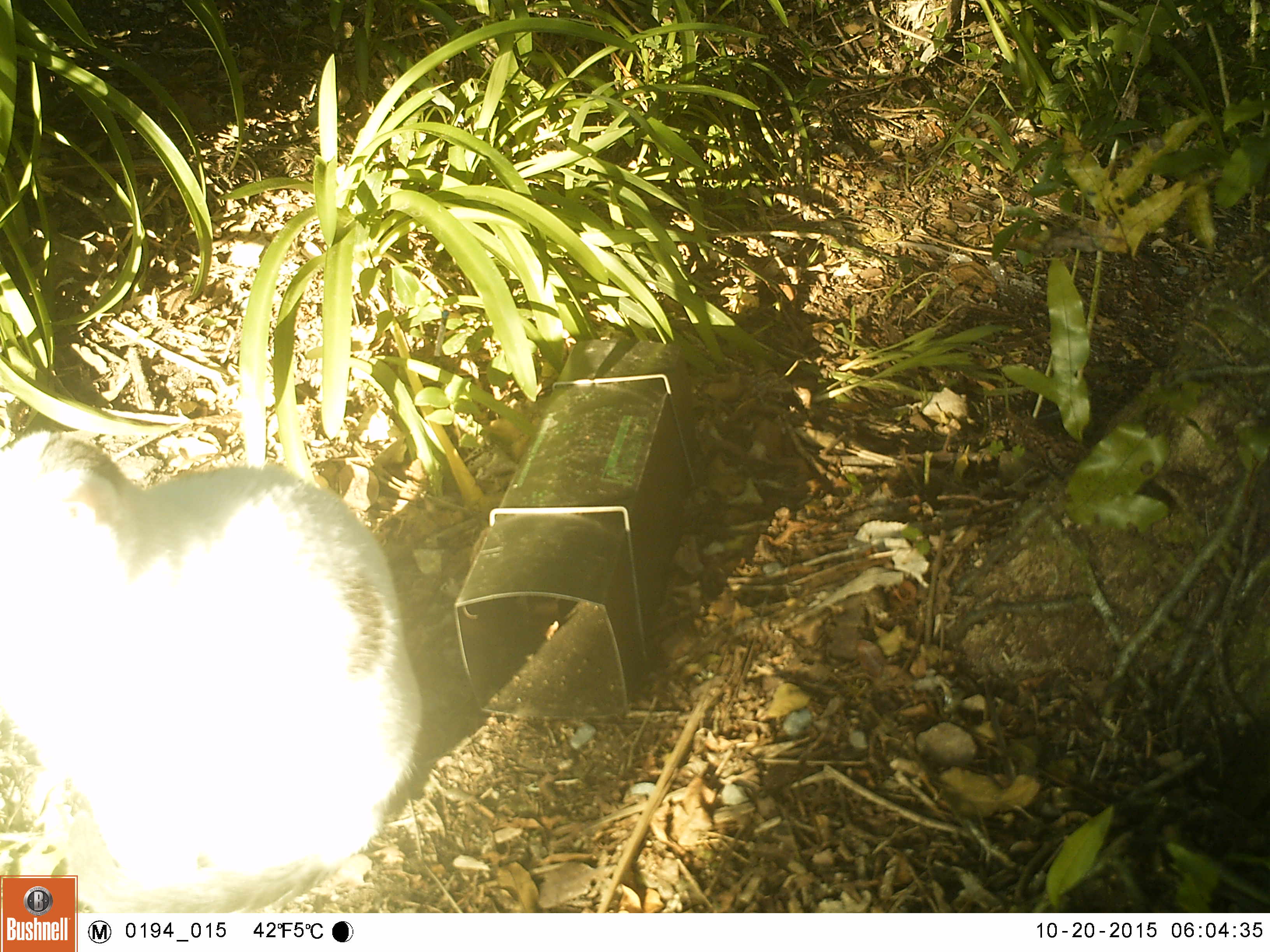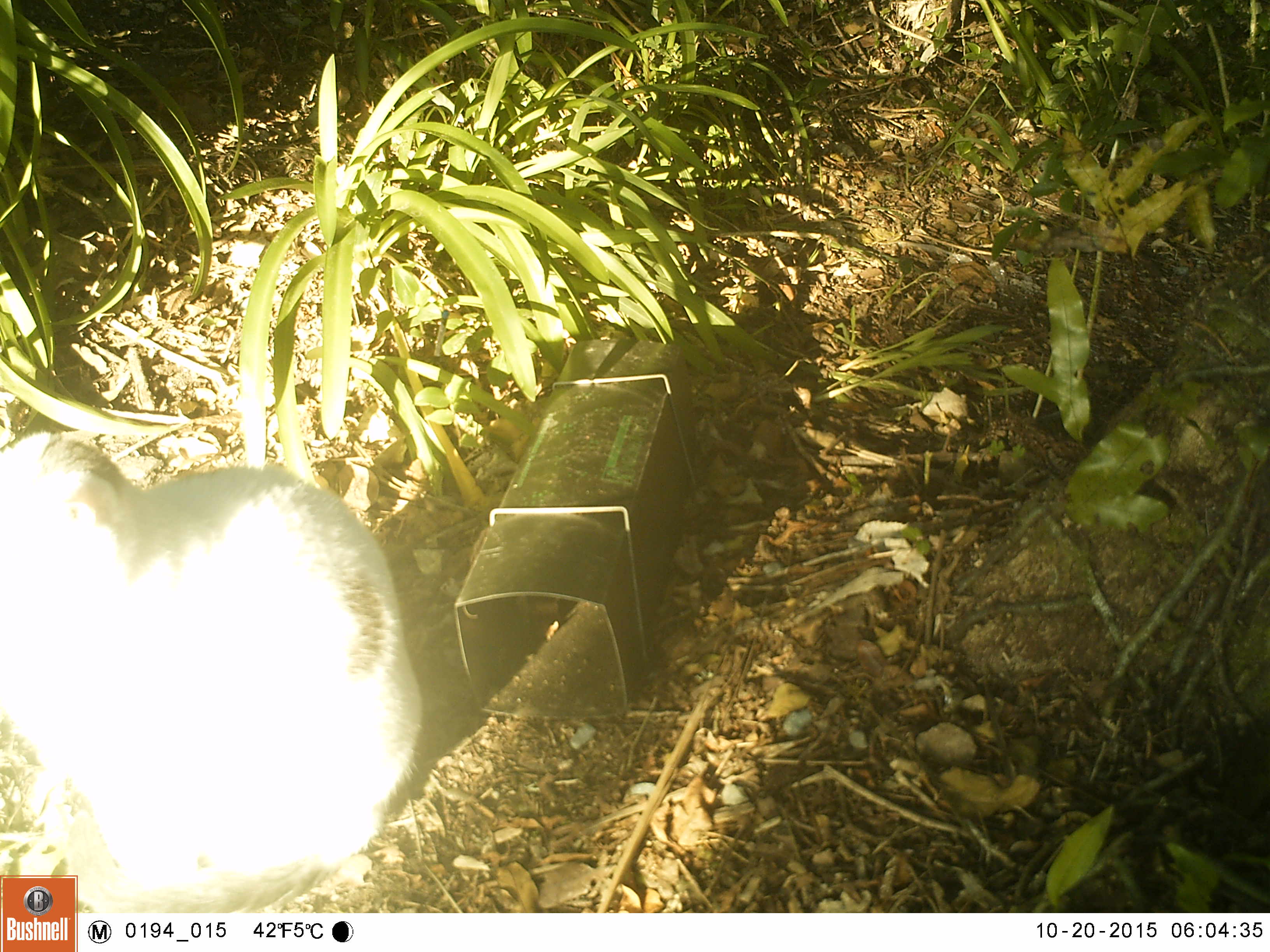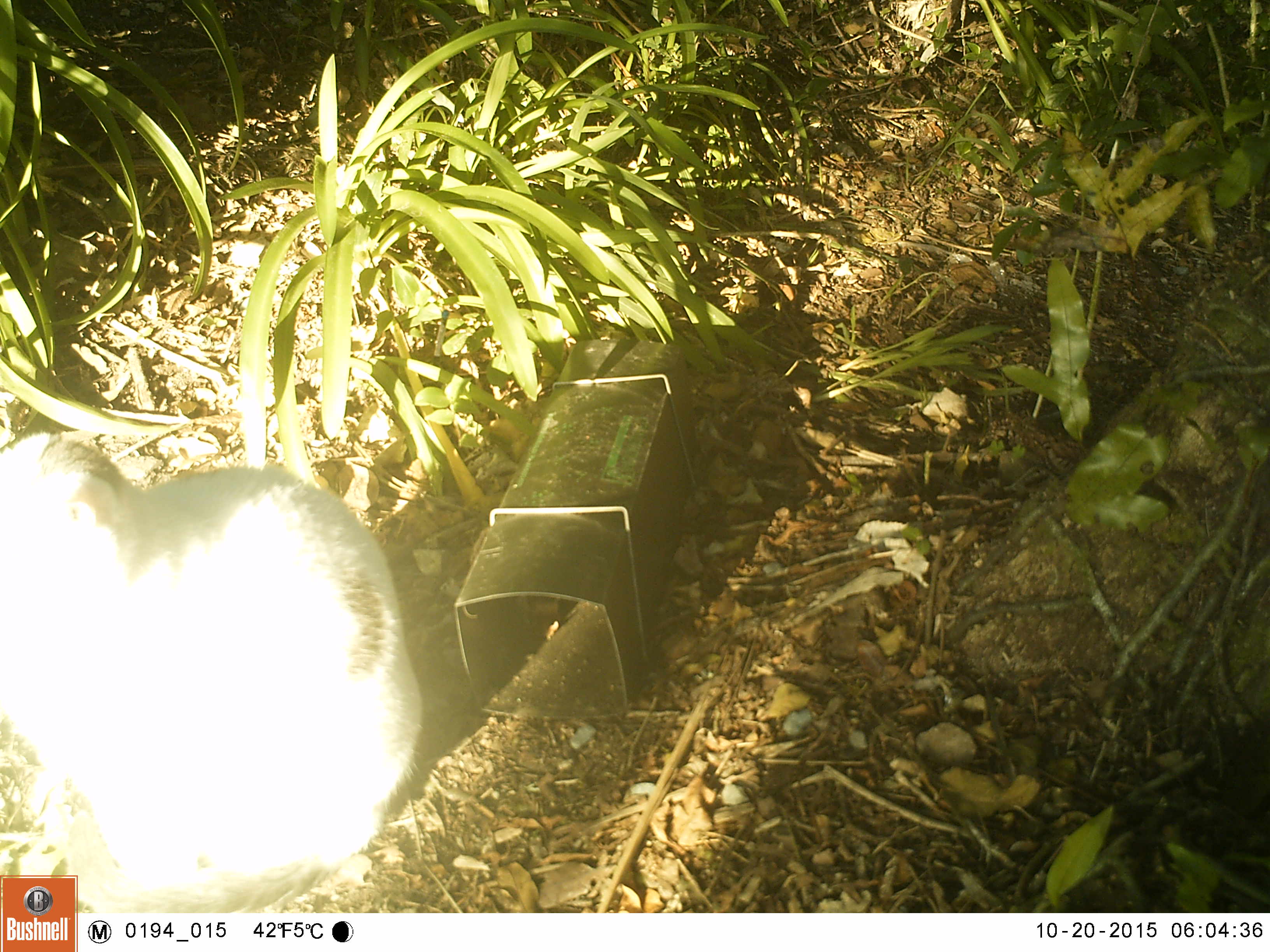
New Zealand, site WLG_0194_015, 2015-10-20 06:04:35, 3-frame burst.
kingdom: Animalia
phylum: Chordata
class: Mammalia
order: Carnivora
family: Felidae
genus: Felis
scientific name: Felis catus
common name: domestic cat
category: cat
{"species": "cat (domestic cat) (Felis catus)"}